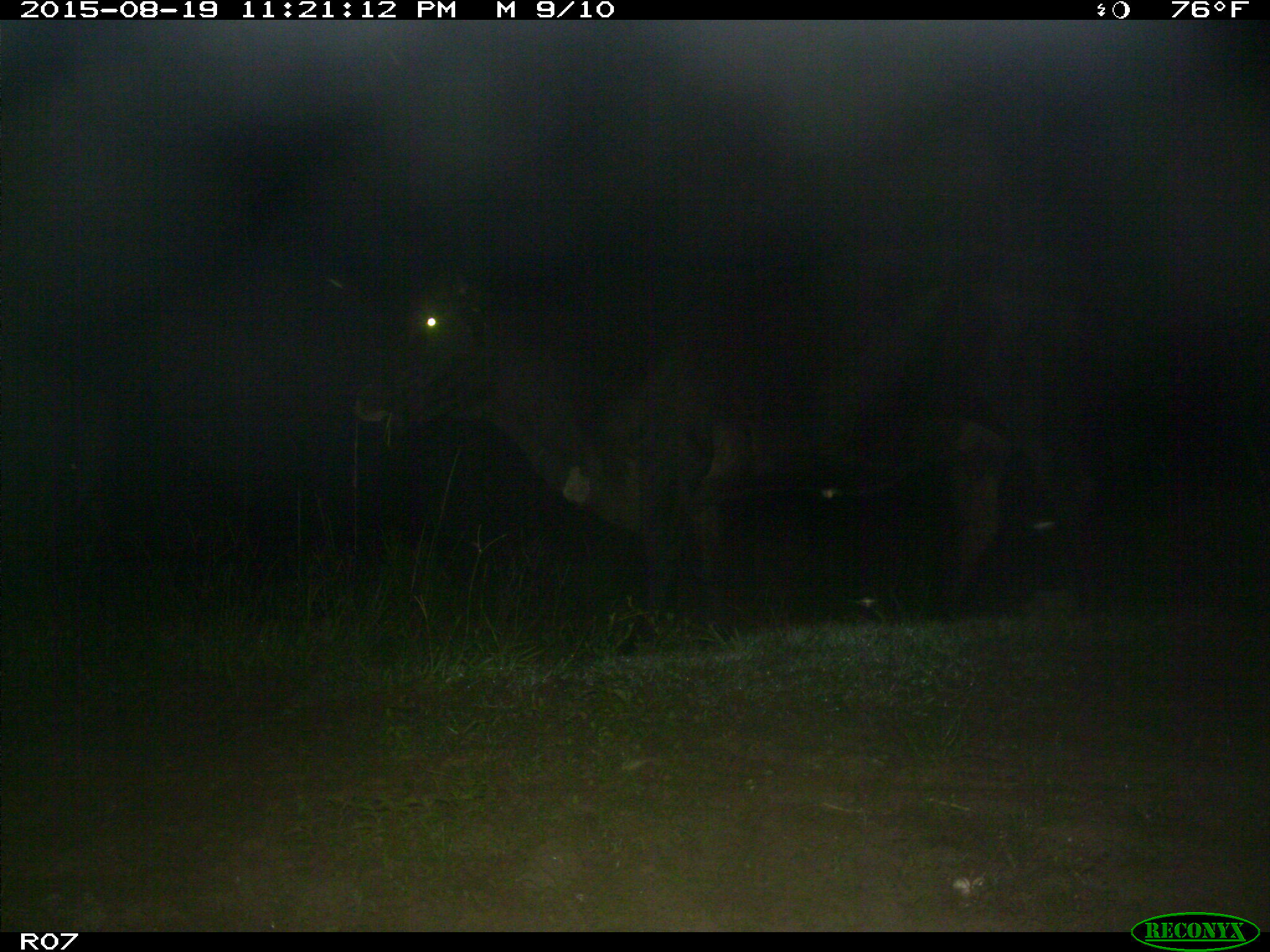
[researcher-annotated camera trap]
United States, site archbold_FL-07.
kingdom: Animalia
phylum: Chordata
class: Mammalia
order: Artiodactyla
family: Bovidae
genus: Bos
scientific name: Bos taurus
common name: domestic cow